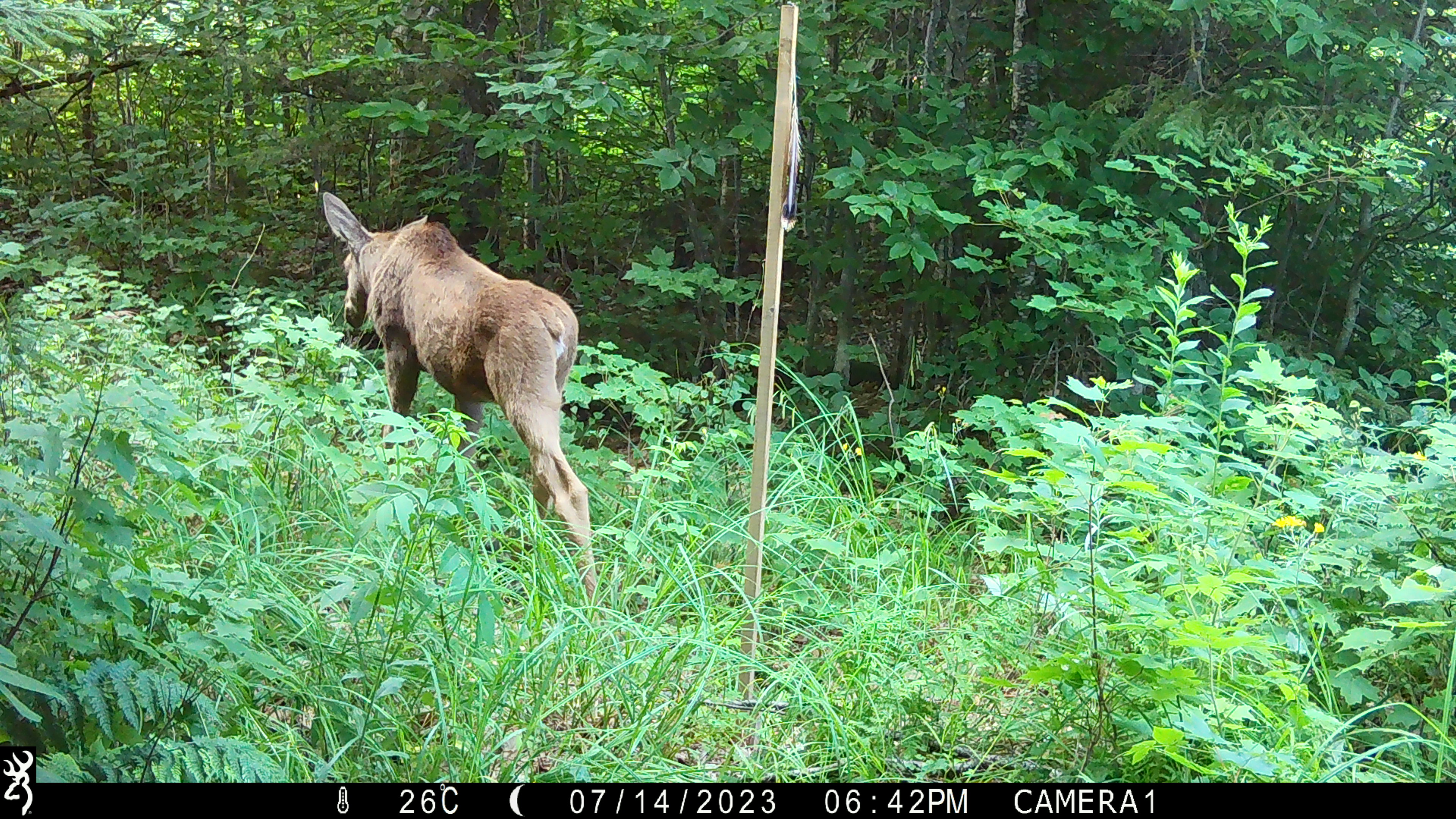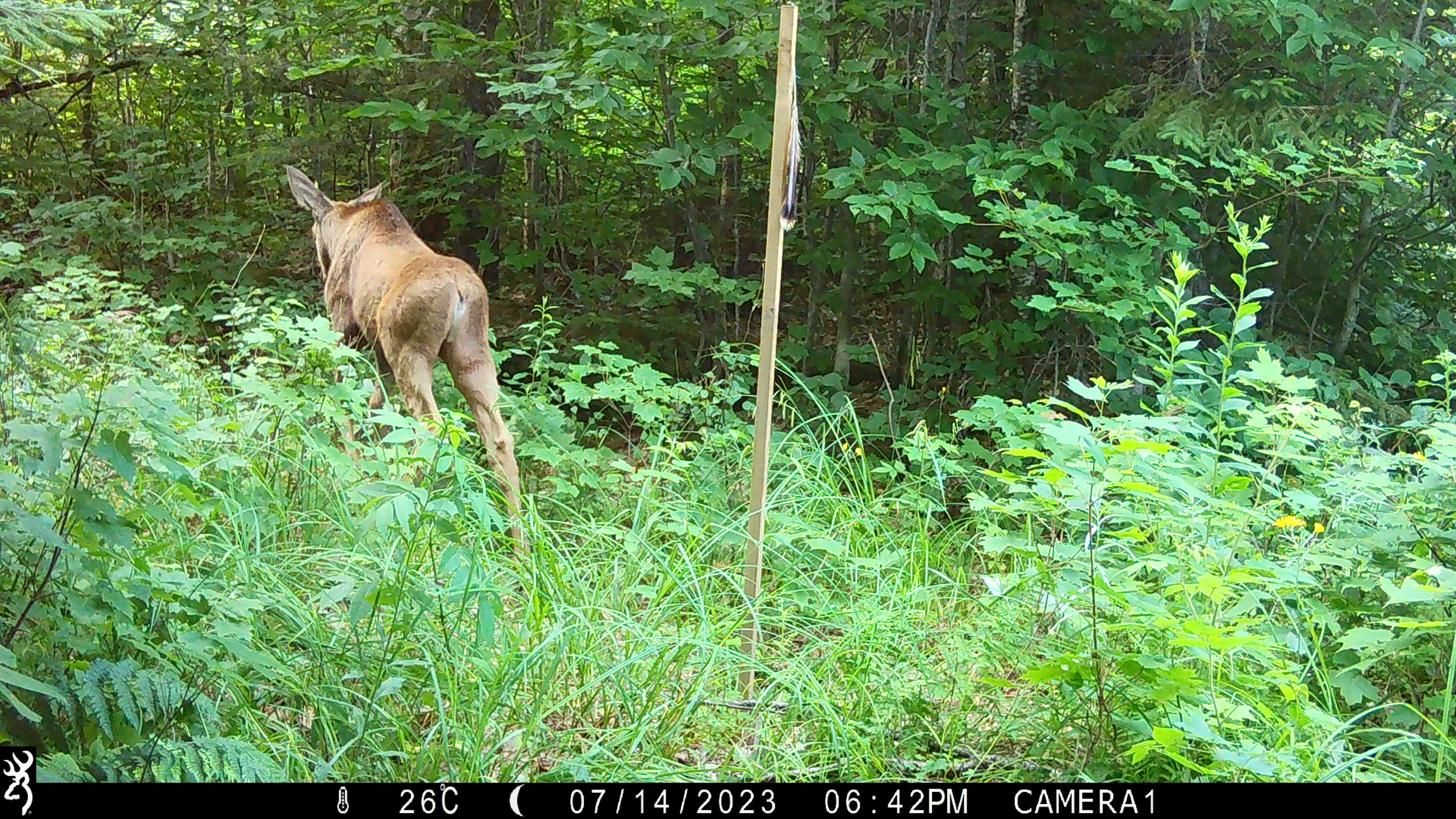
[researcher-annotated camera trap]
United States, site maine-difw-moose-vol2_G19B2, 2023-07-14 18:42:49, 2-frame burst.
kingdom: Animalia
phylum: Chordata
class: Mammalia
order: Artiodactyla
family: Cervidae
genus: Alces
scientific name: Alces alces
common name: moose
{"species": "moose (Alces alces)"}